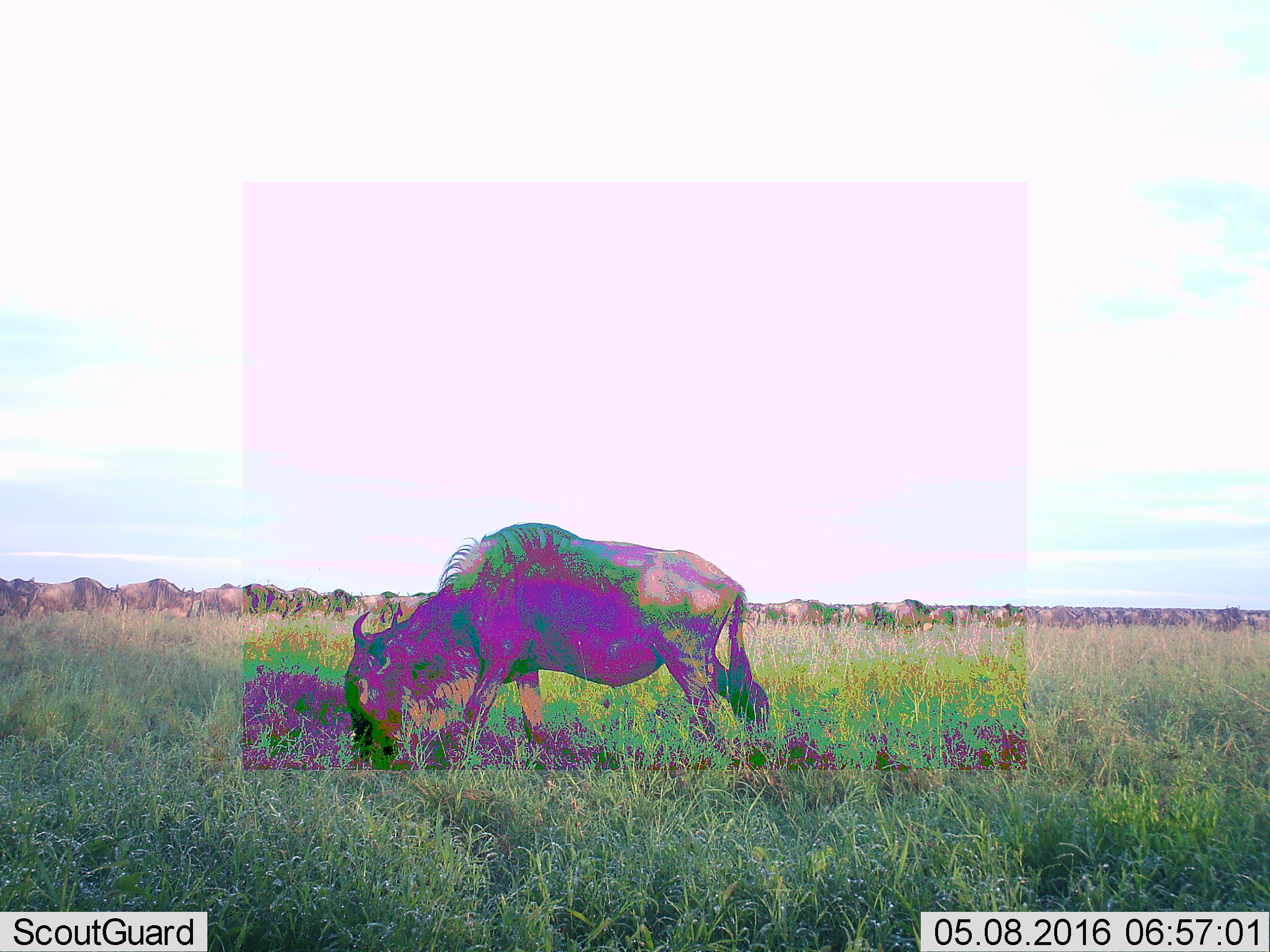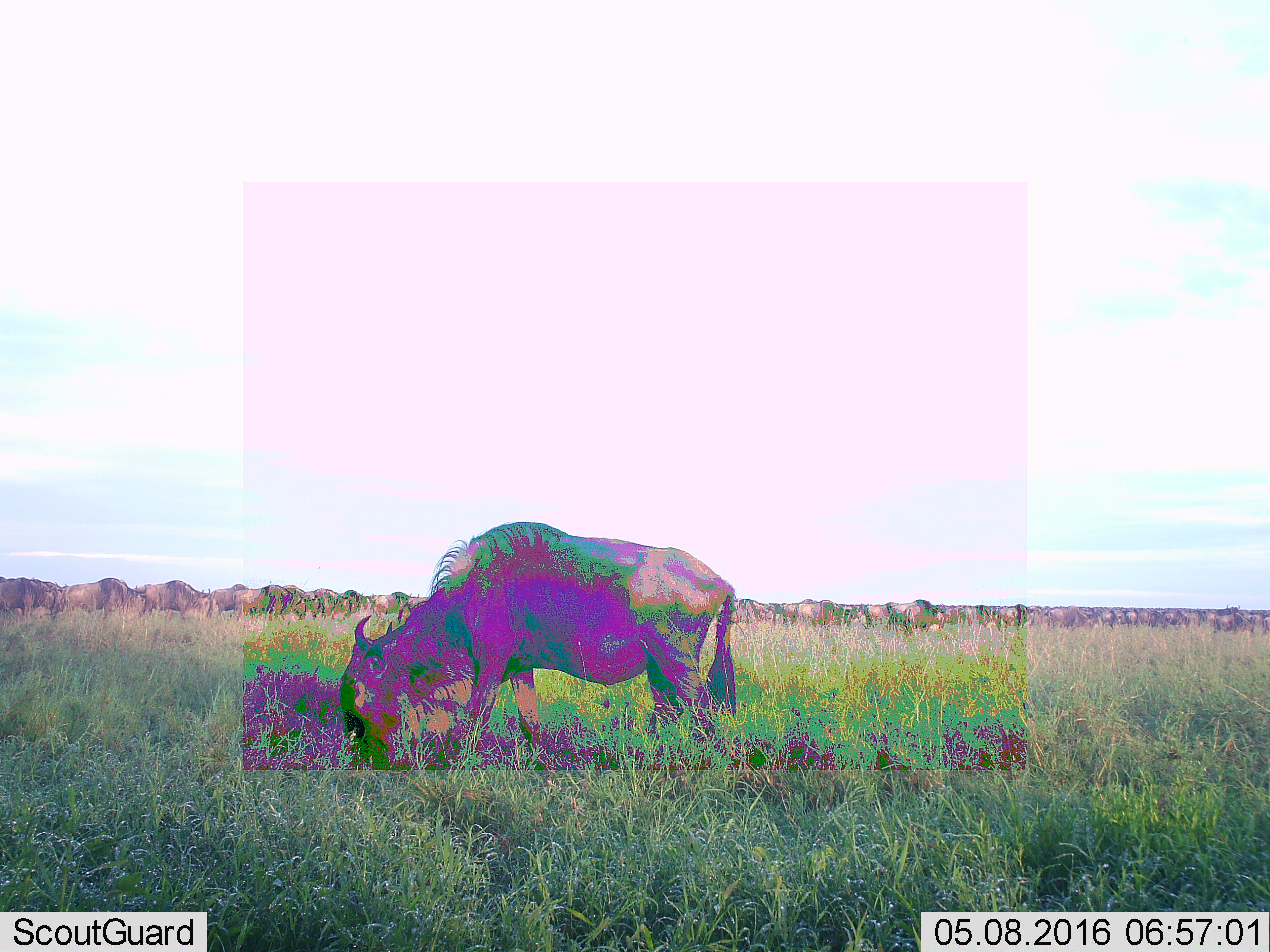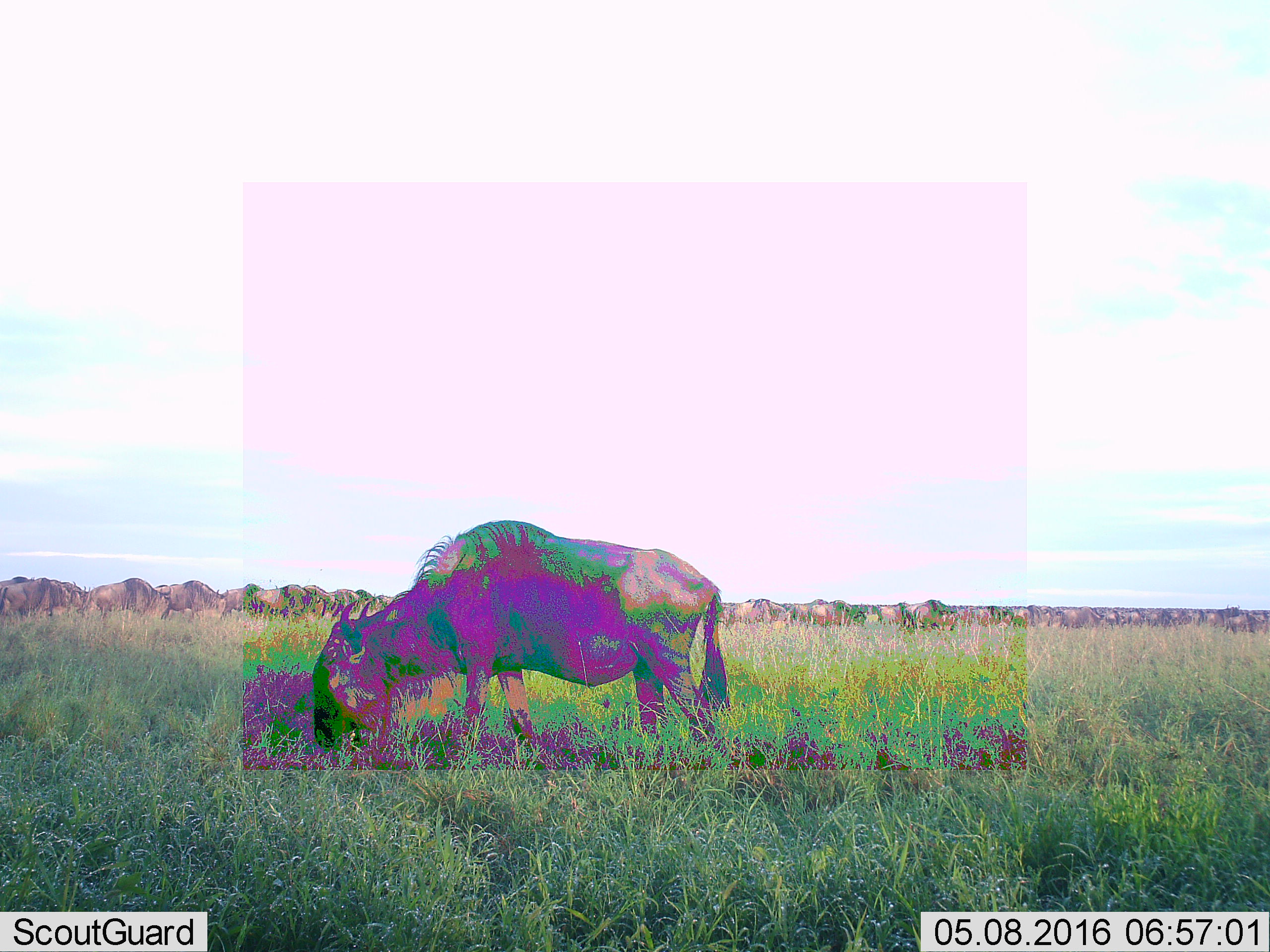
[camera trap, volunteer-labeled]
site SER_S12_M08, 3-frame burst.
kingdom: Animalia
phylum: Chordata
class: Mammalia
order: Artiodactyla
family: Bovidae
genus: Connochaetes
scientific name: Connochaetes taurinus taurinus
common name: blue wildebeest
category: wildebeestblue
Wildebeestblue (blue wildebeest) (Connochaetes taurinus taurinus), count 51+. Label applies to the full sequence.